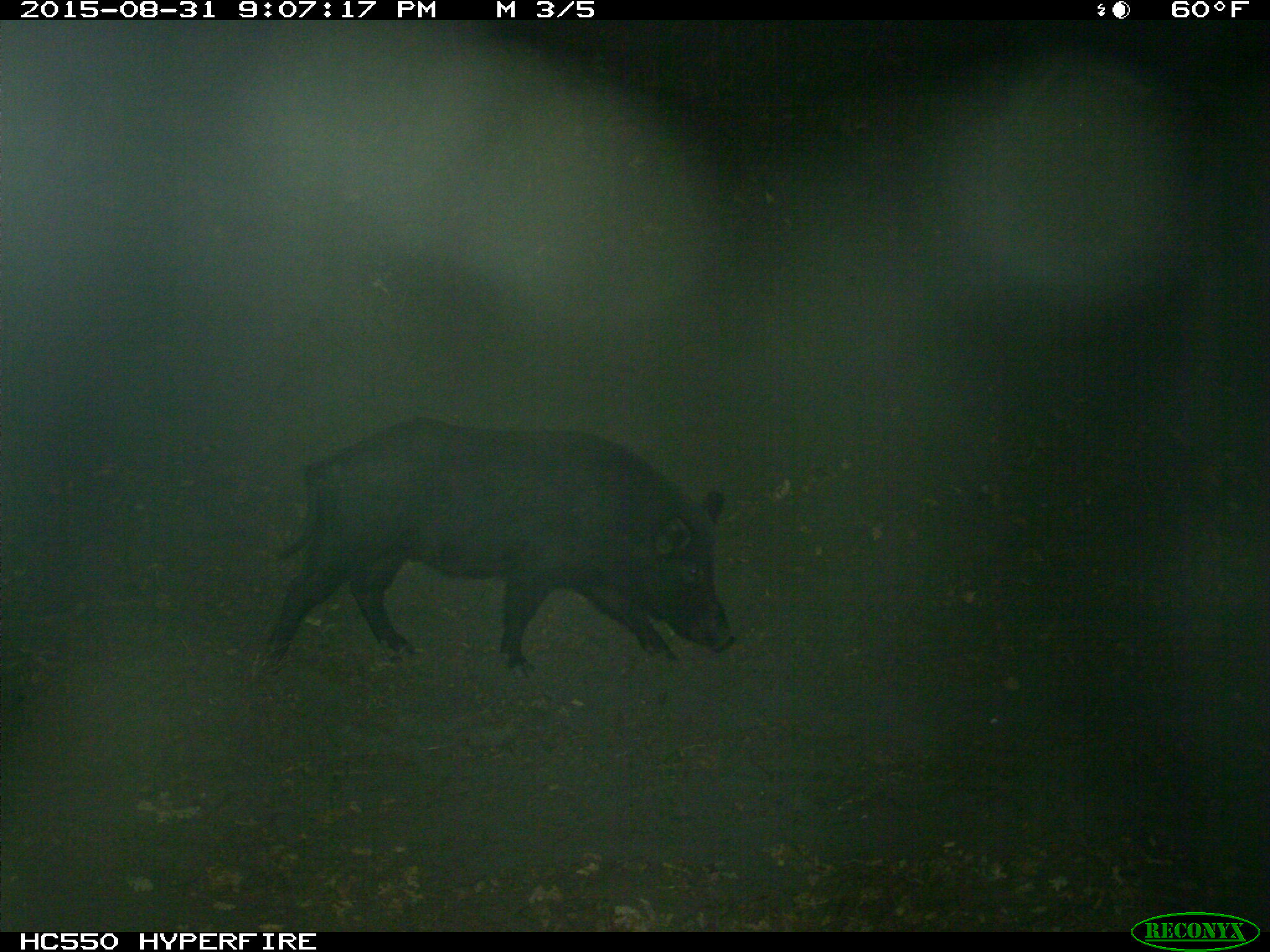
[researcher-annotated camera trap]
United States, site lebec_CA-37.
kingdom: Animalia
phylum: Chordata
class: Mammalia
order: Artiodactyla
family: Suidae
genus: Sus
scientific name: Sus scrofa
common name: wild boar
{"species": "Sus scrofa (wild boar)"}